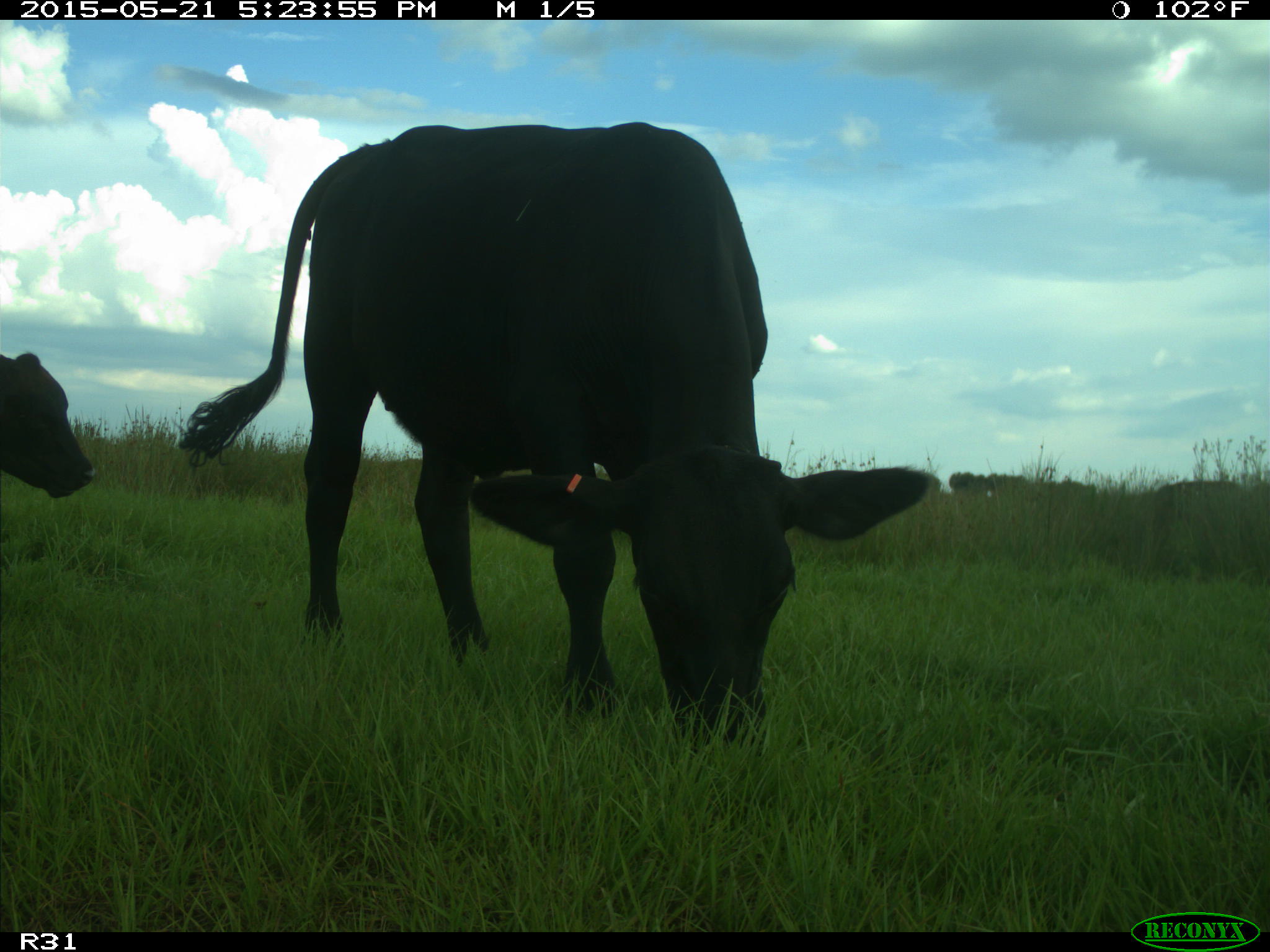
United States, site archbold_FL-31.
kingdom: Animalia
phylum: Chordata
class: Mammalia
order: Artiodactyla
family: Bovidae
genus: Bos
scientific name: Bos taurus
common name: domestic cow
Bos taurus (domestic cow).